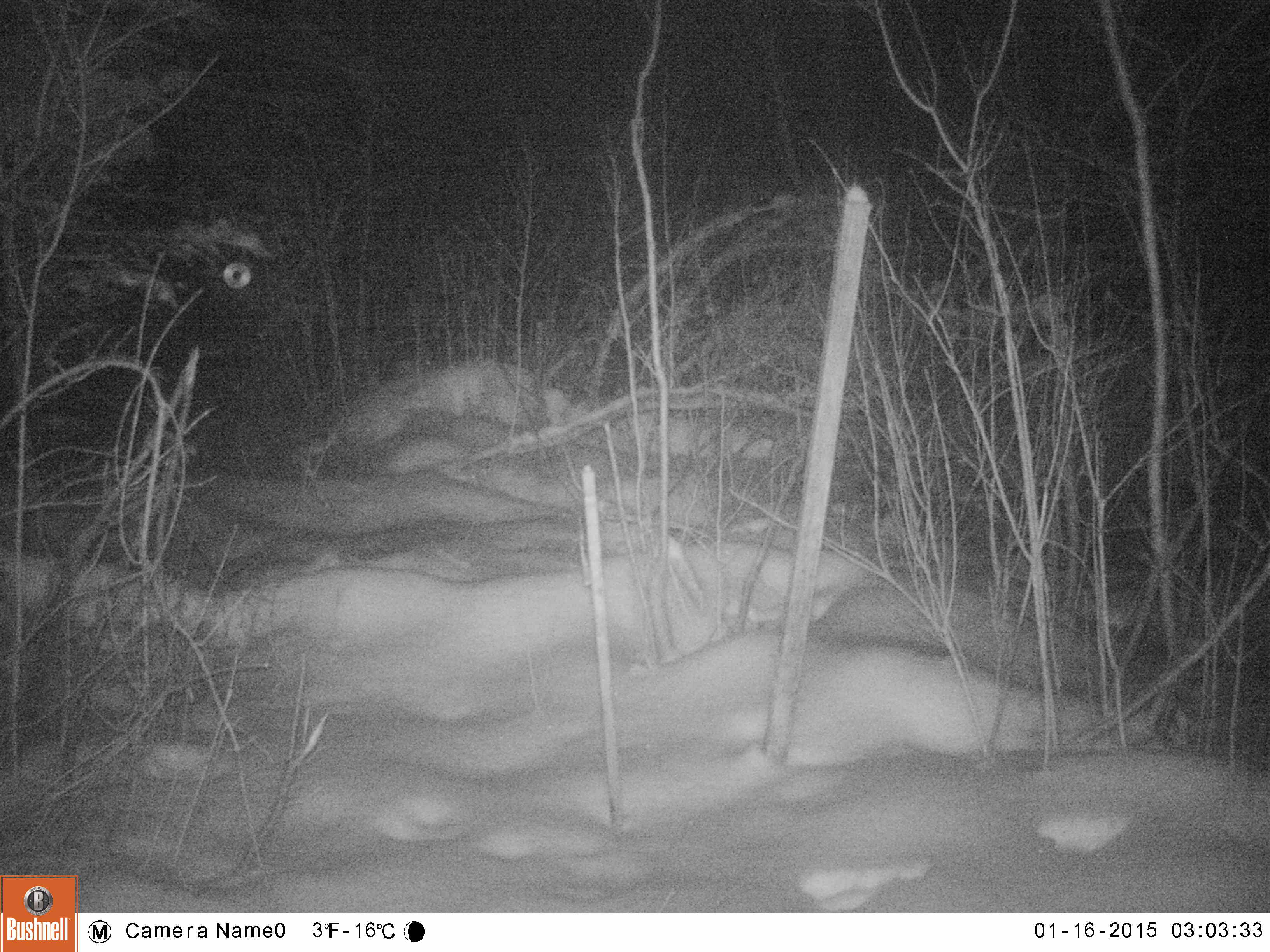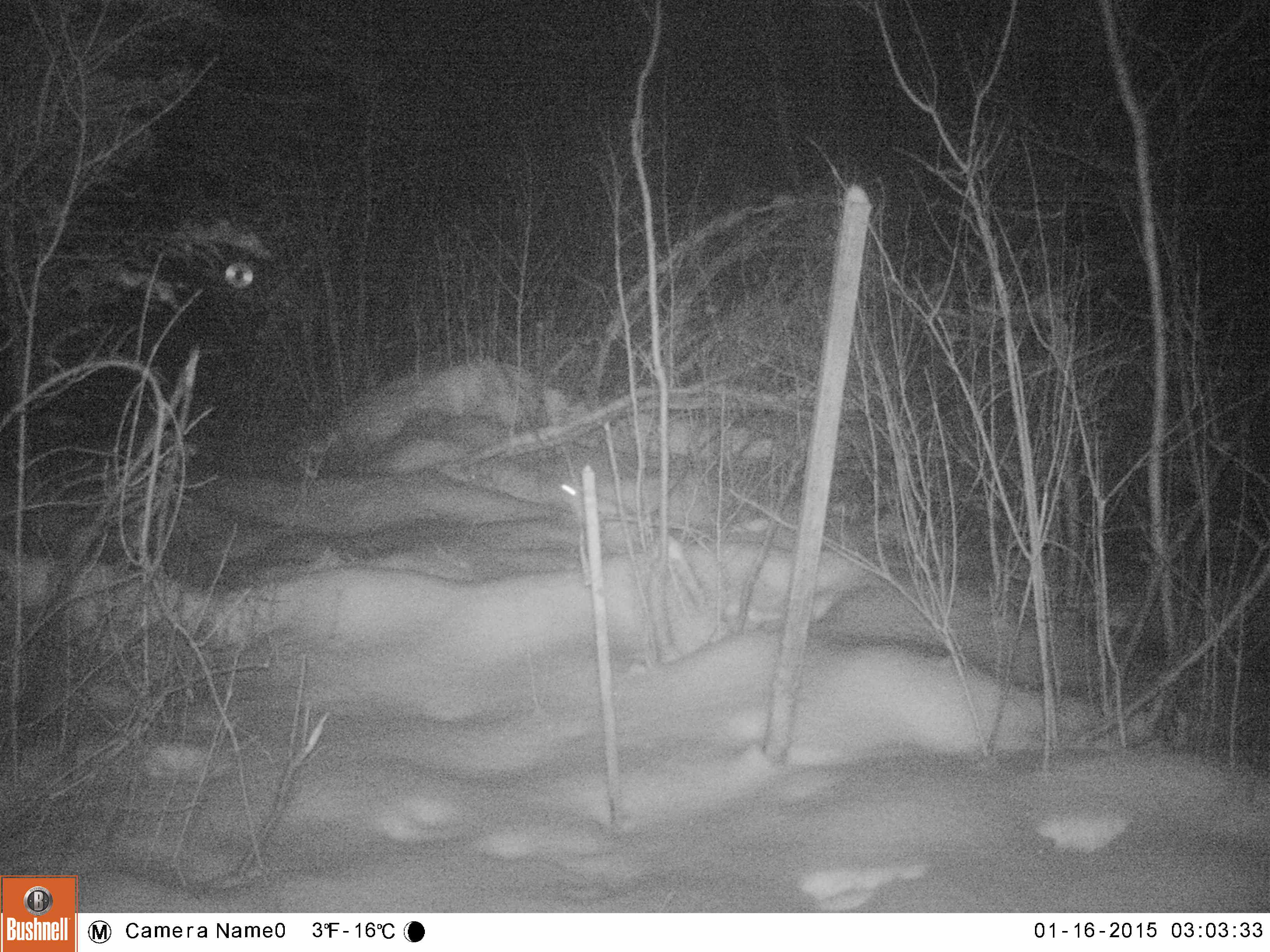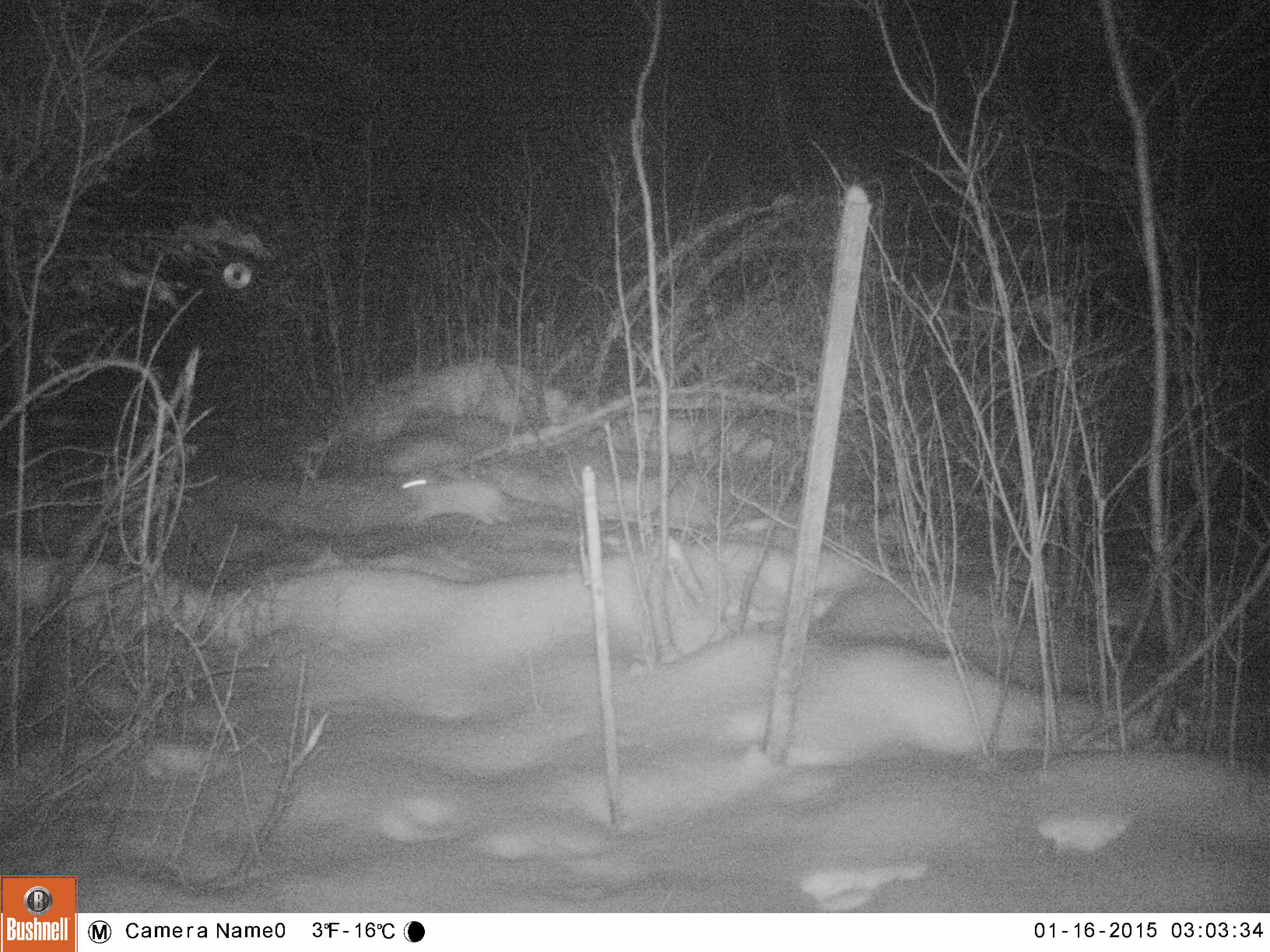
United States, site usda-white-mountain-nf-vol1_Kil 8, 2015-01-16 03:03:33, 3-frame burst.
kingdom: Animalia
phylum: Chordata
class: Mammalia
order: Lagomorpha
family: Leporidae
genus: Lepus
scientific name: Lepus americanus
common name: snowshoe hare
Snowshoe hare (Lepus americanus).